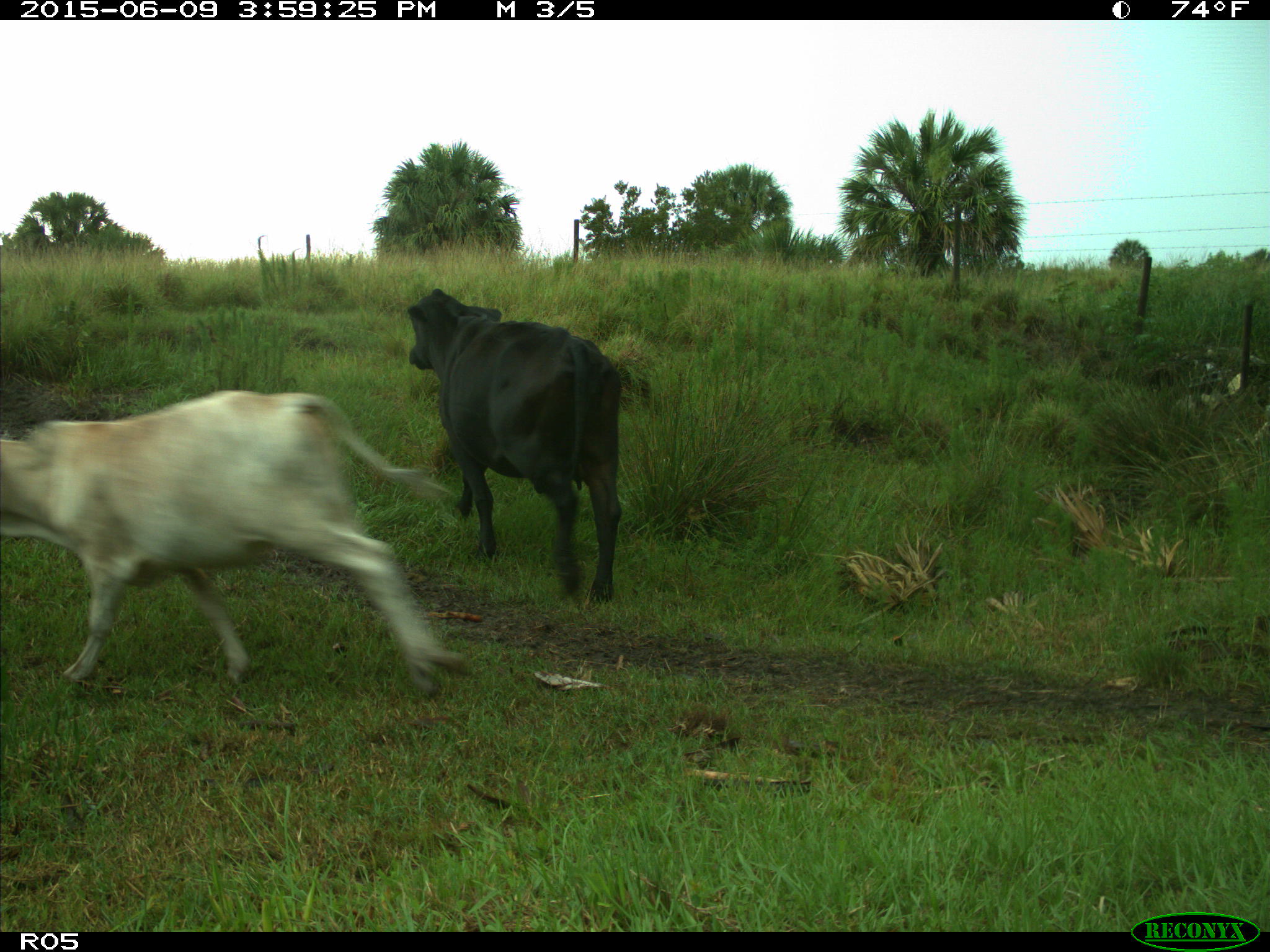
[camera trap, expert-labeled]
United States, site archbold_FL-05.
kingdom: Animalia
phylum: Chordata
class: Mammalia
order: Artiodactyla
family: Bovidae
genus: Bos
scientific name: Bos taurus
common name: domestic cow